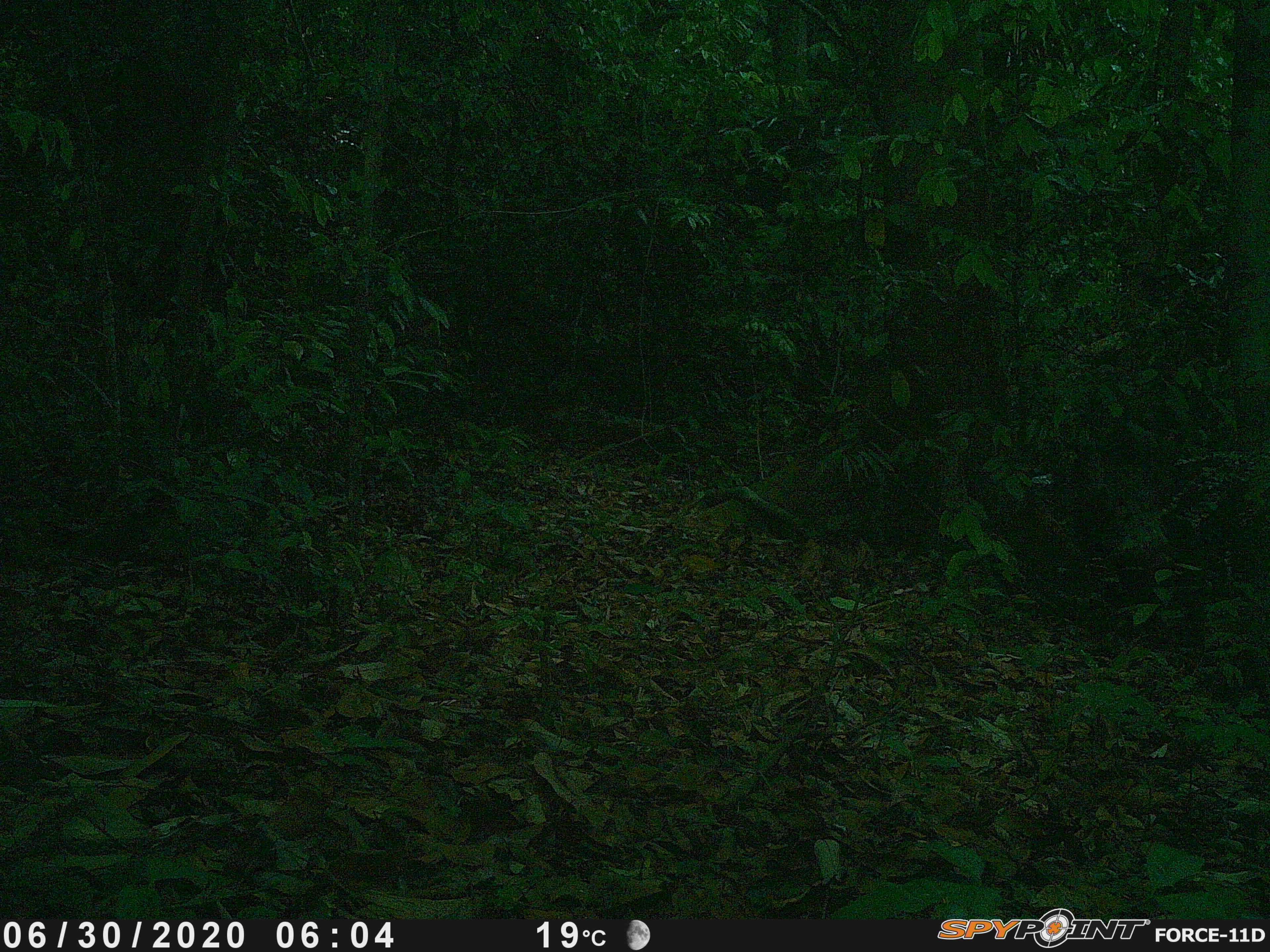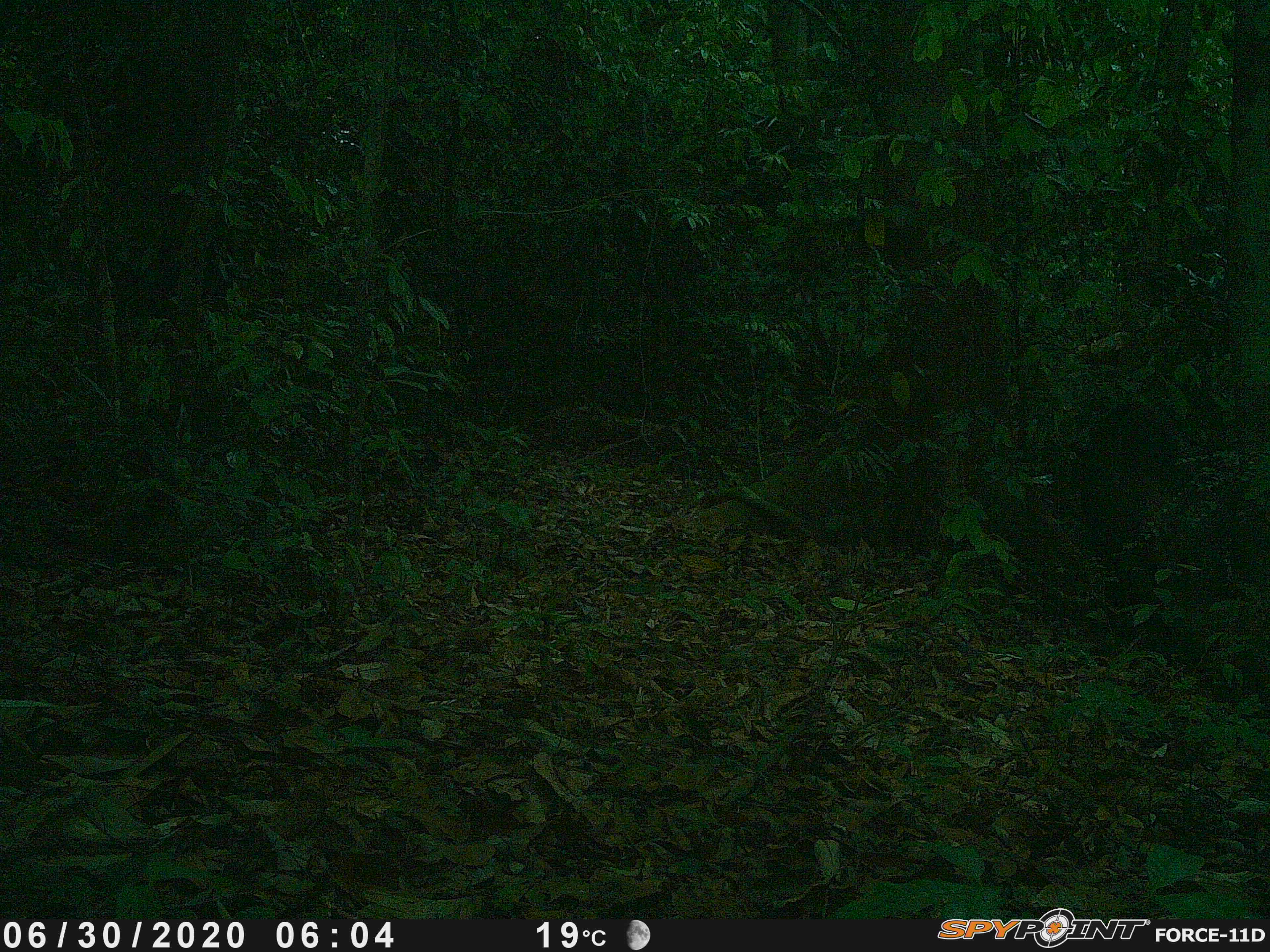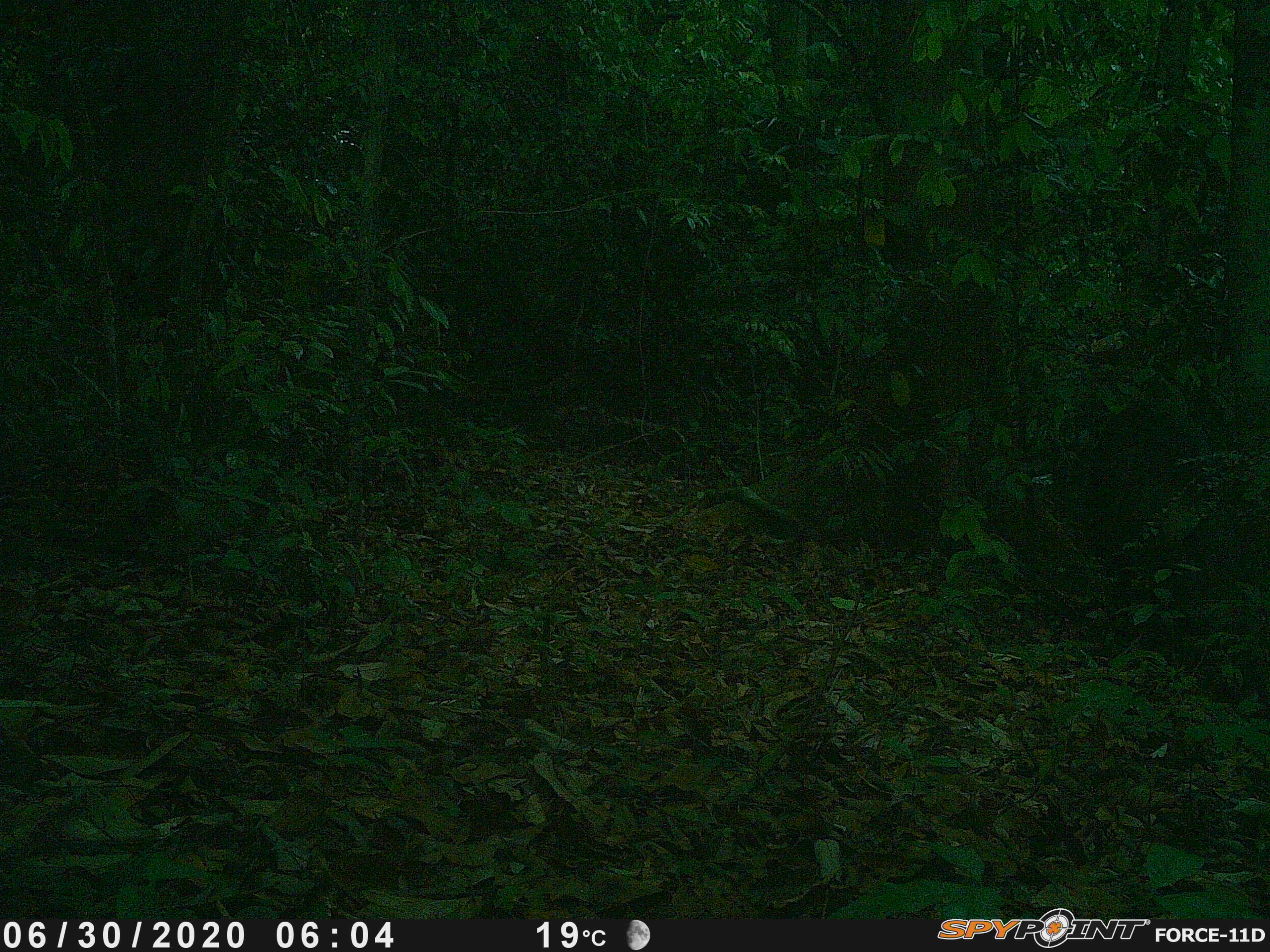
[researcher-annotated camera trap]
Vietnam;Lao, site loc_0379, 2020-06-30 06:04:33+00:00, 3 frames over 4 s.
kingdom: Animalia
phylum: Chordata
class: Mammalia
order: Artiodactyla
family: Suidae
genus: Sus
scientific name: Sus scrofa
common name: eurasian wild pig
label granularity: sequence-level